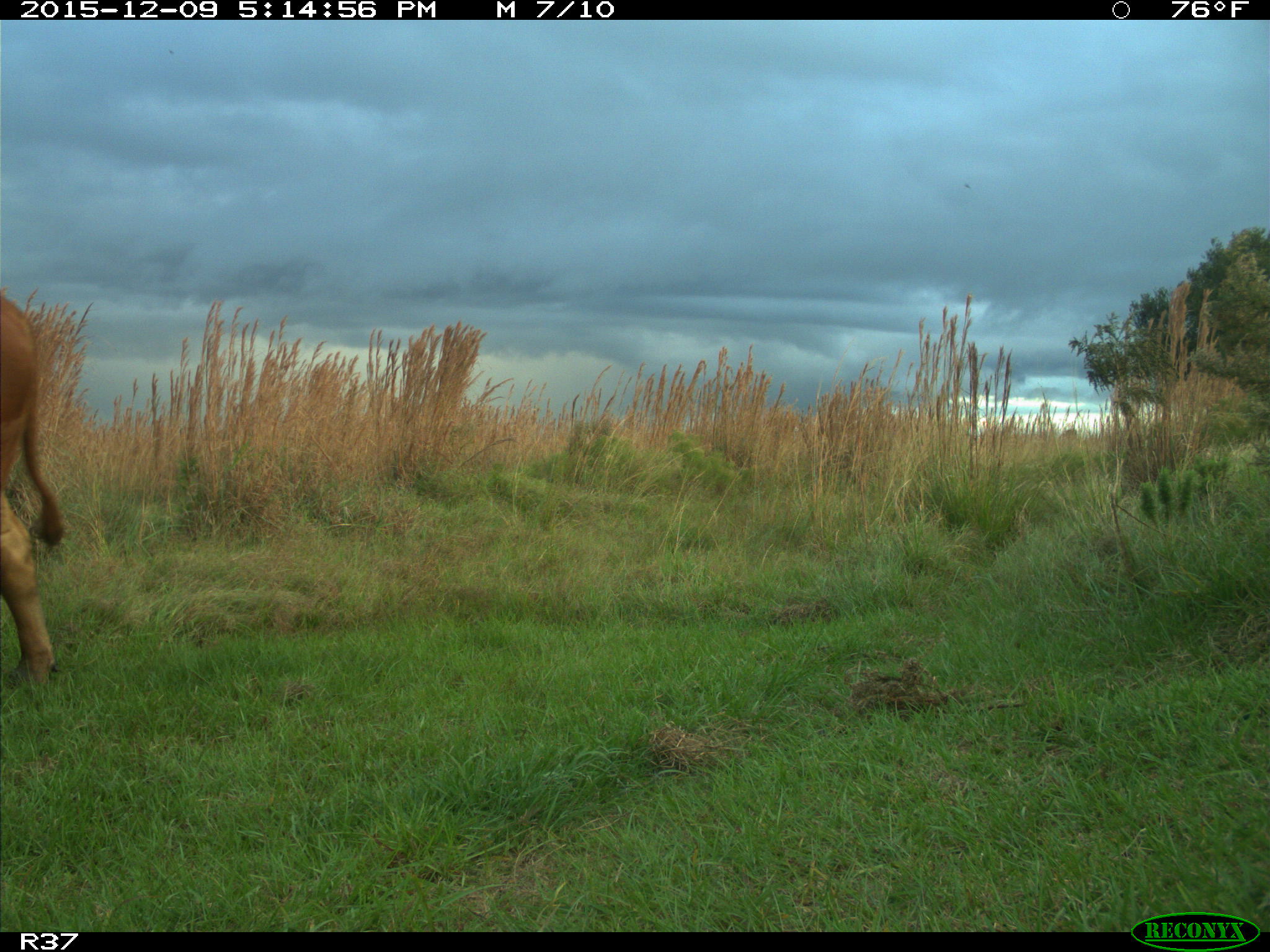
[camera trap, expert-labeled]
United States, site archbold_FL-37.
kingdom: Animalia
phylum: Chordata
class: Mammalia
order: Artiodactyla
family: Bovidae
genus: Bos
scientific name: Bos taurus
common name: domestic cow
Bos taurus (domestic cow).